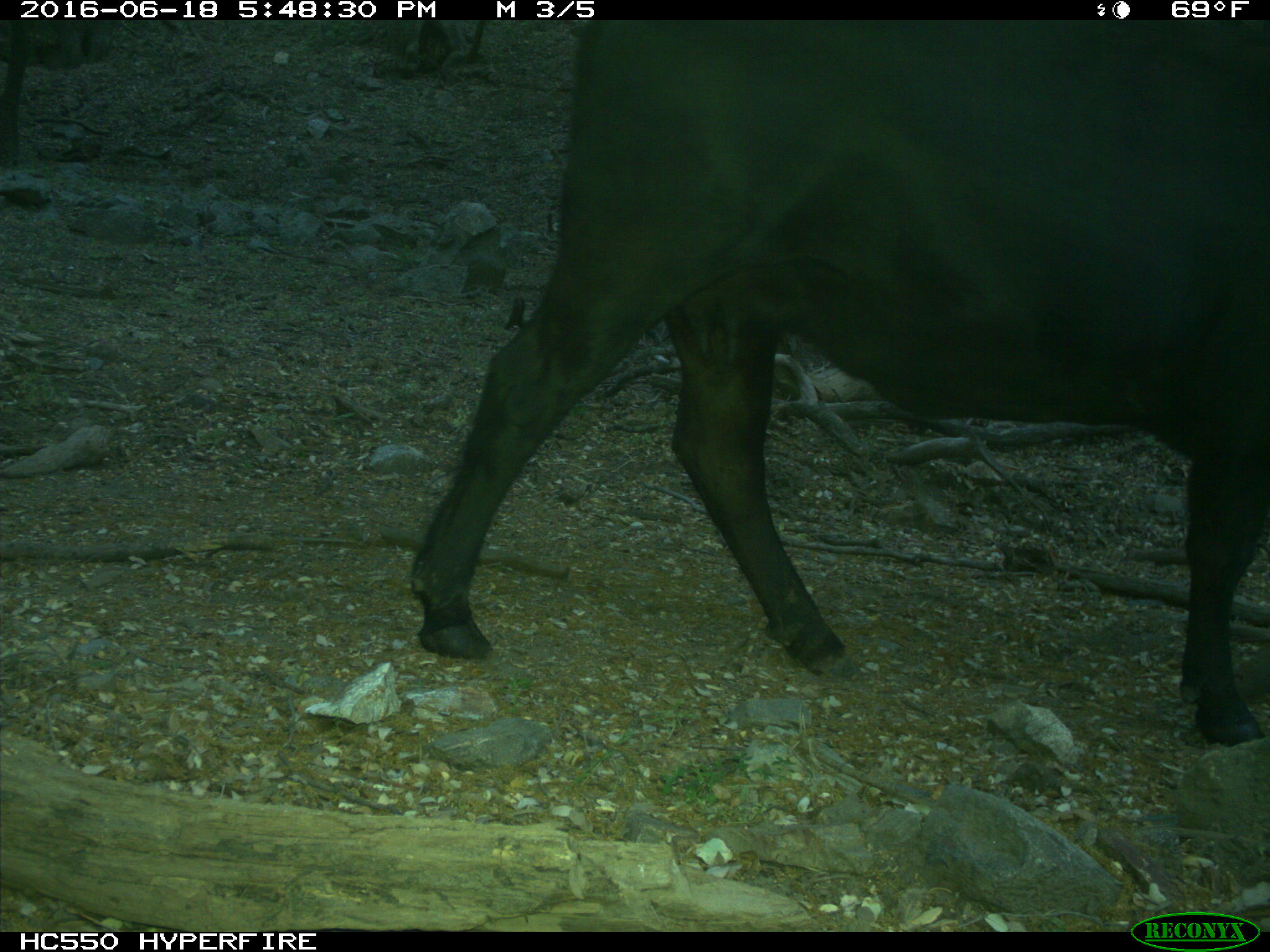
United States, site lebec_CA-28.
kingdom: Animalia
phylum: Chordata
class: Mammalia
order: Artiodactyla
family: Bovidae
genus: Bos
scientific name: Bos taurus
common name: domestic cow